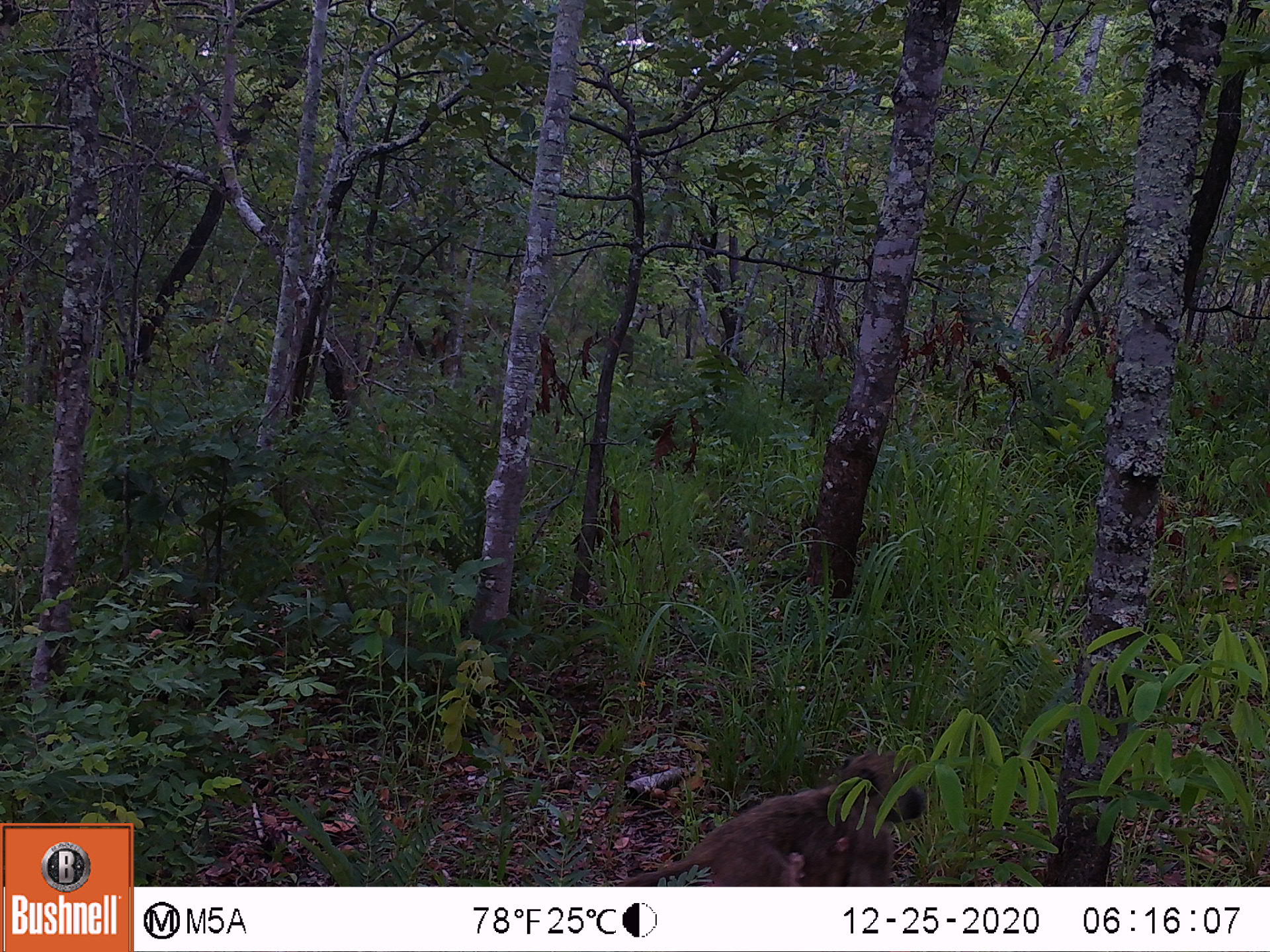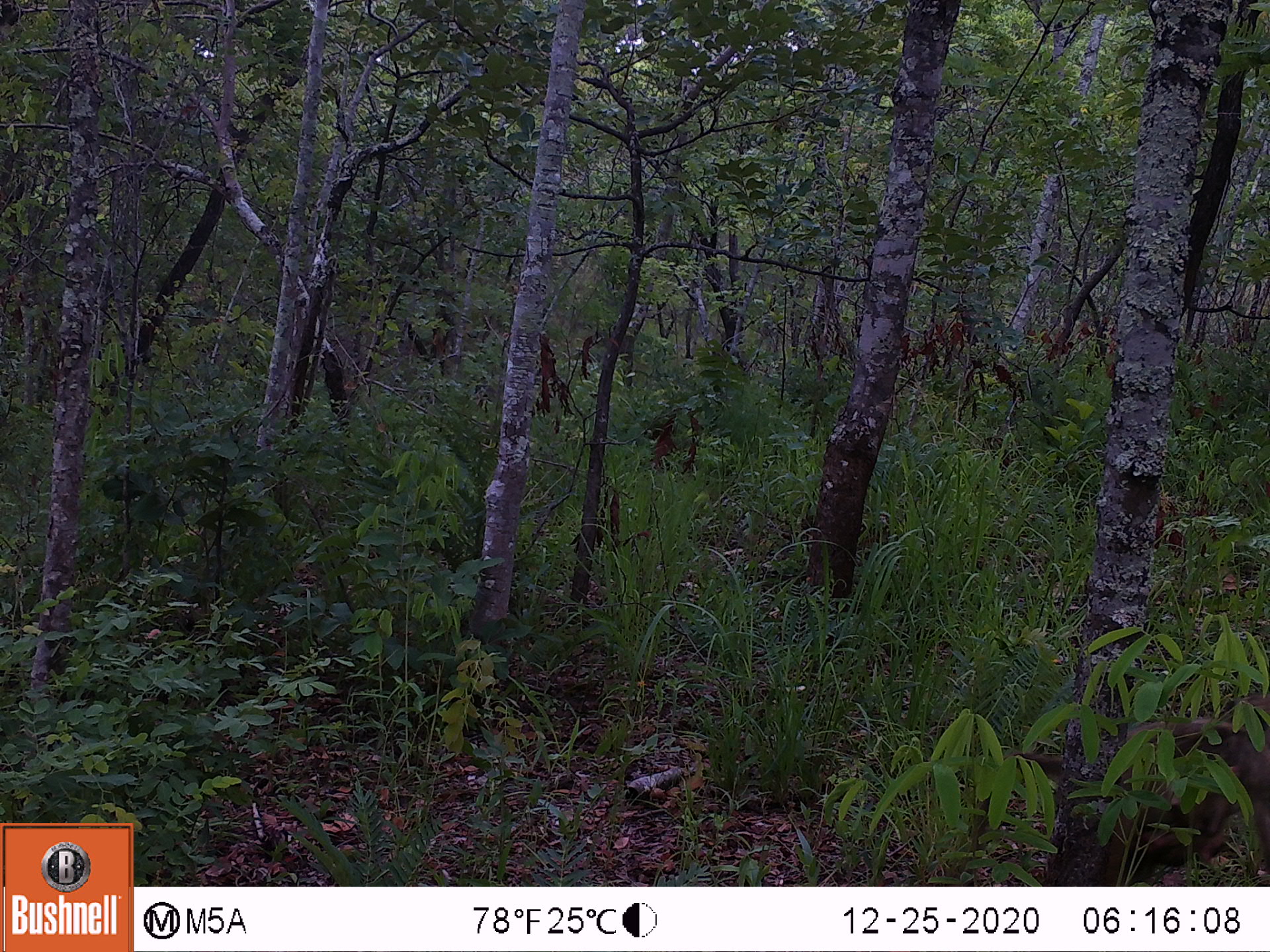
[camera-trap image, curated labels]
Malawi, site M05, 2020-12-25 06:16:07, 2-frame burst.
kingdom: Animalia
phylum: Chordata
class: Mammalia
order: Primates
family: Cercopithecidae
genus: Papio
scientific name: Papio cynocephalus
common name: yellow baboon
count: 1